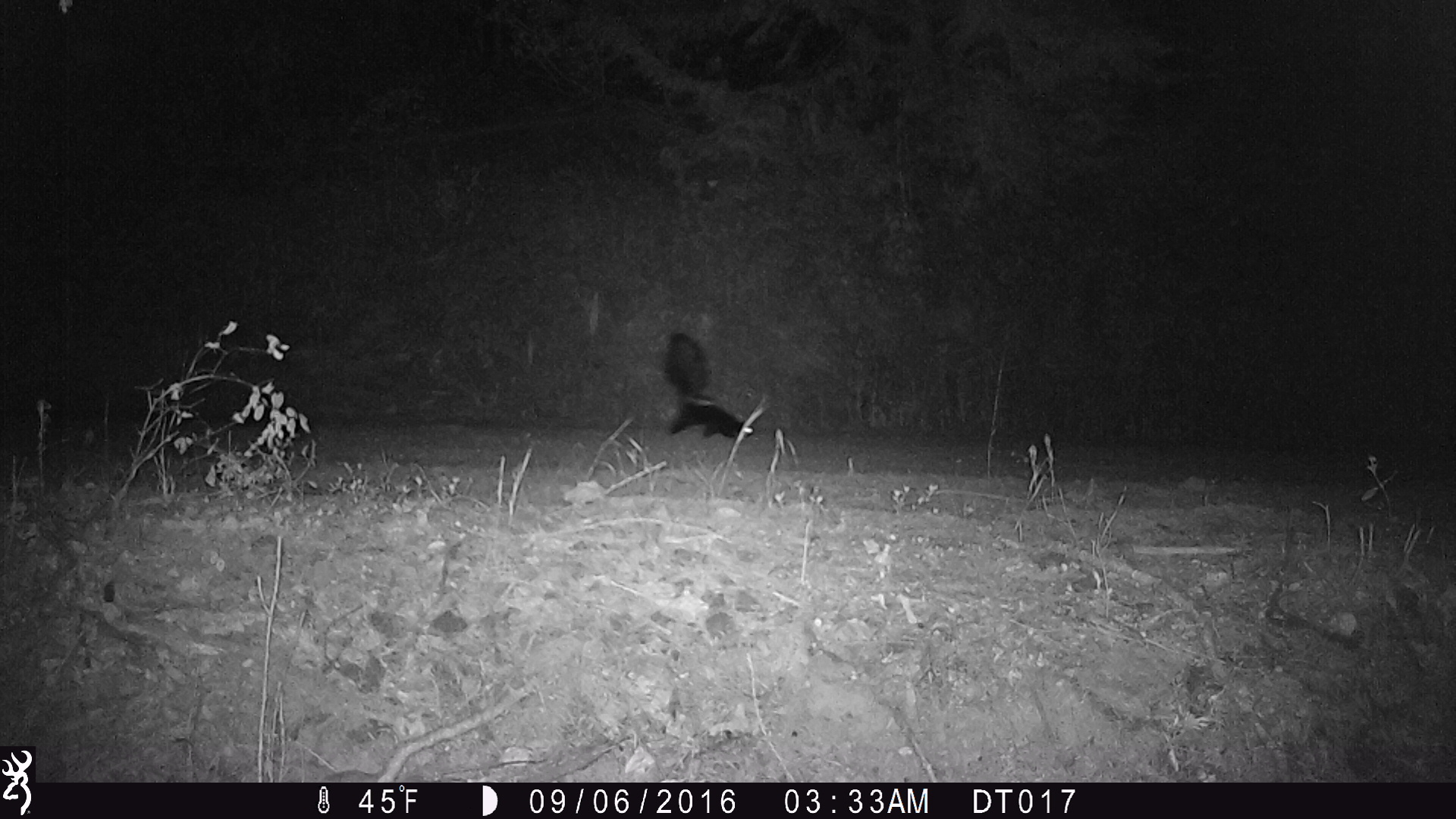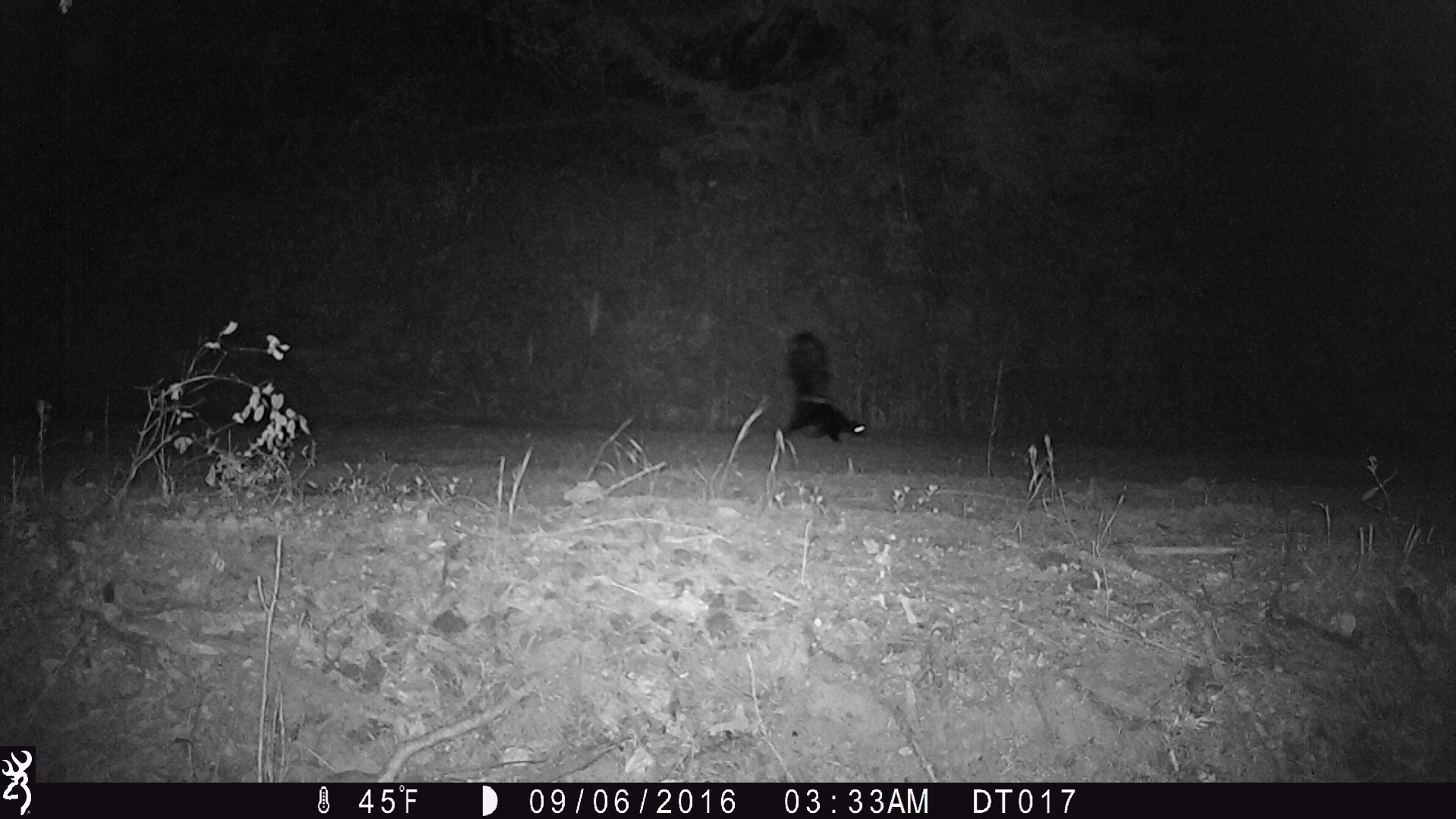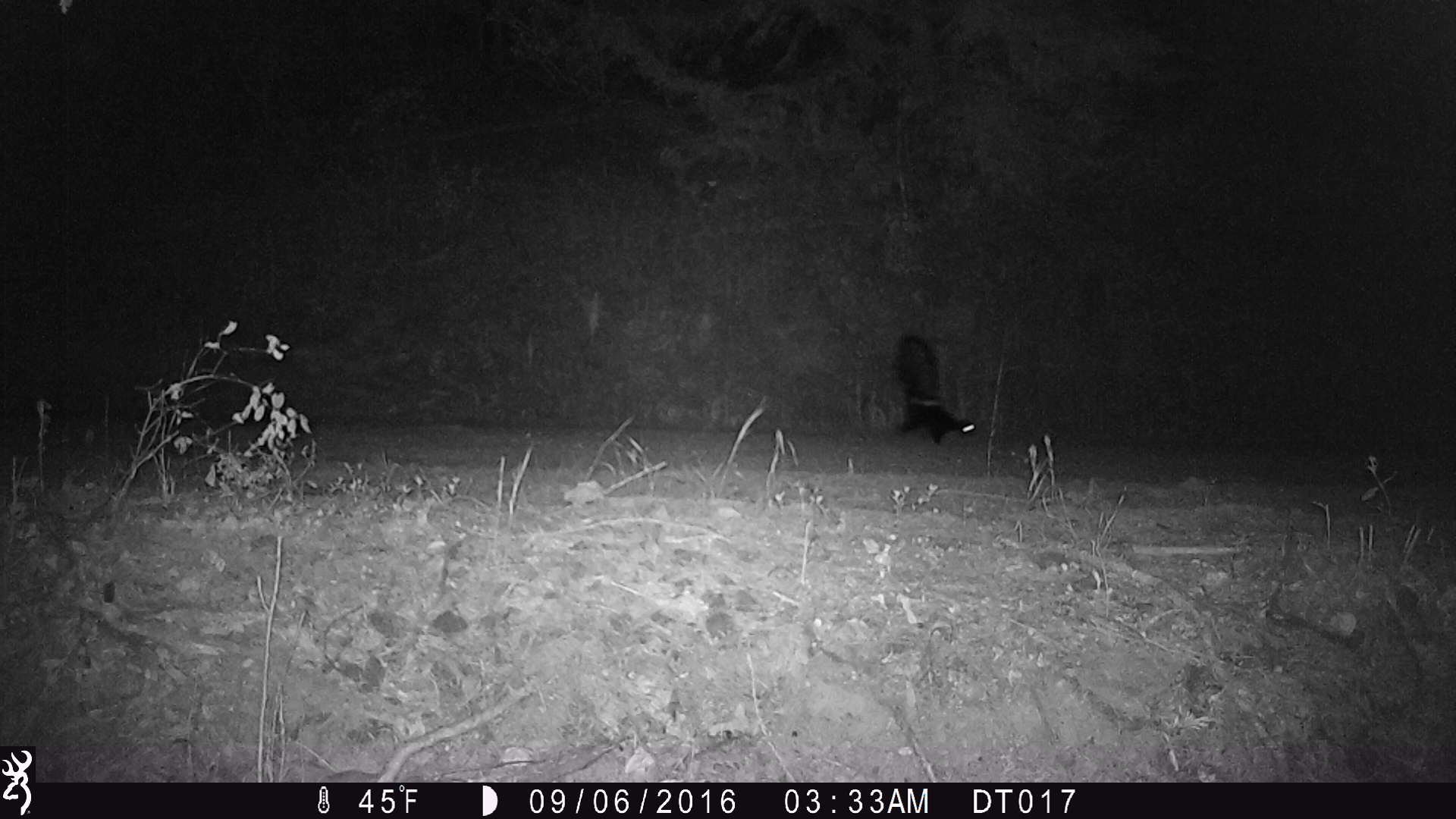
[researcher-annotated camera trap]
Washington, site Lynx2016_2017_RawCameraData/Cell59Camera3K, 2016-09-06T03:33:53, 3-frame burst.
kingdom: Animalia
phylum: Chordata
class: Mammalia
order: Carnivora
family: Mephitidae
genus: Mephitis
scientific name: Mephitis mephitis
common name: striped skunk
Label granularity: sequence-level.